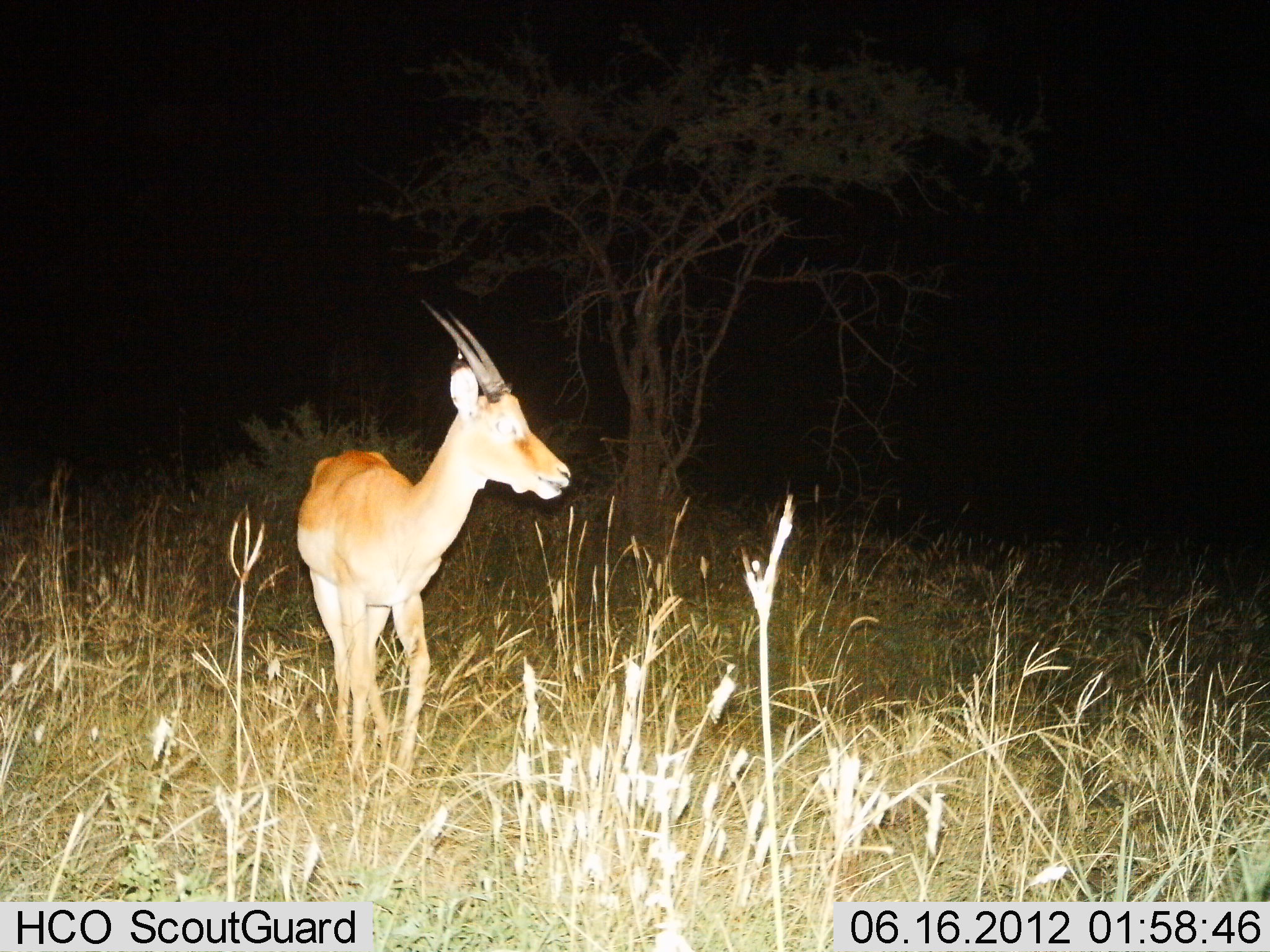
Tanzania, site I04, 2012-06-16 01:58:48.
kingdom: Animalia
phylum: Chordata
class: Mammalia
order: Artiodactyla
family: Bovidae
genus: Nanger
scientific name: Nanger granti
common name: grant's gazelle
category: gazellegrants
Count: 1.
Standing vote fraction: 60%.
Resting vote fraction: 0%.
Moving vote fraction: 40%.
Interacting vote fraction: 0%.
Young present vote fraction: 0%.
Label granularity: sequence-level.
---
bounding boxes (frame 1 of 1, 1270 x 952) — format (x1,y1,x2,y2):
animal: (294,305,573,796)